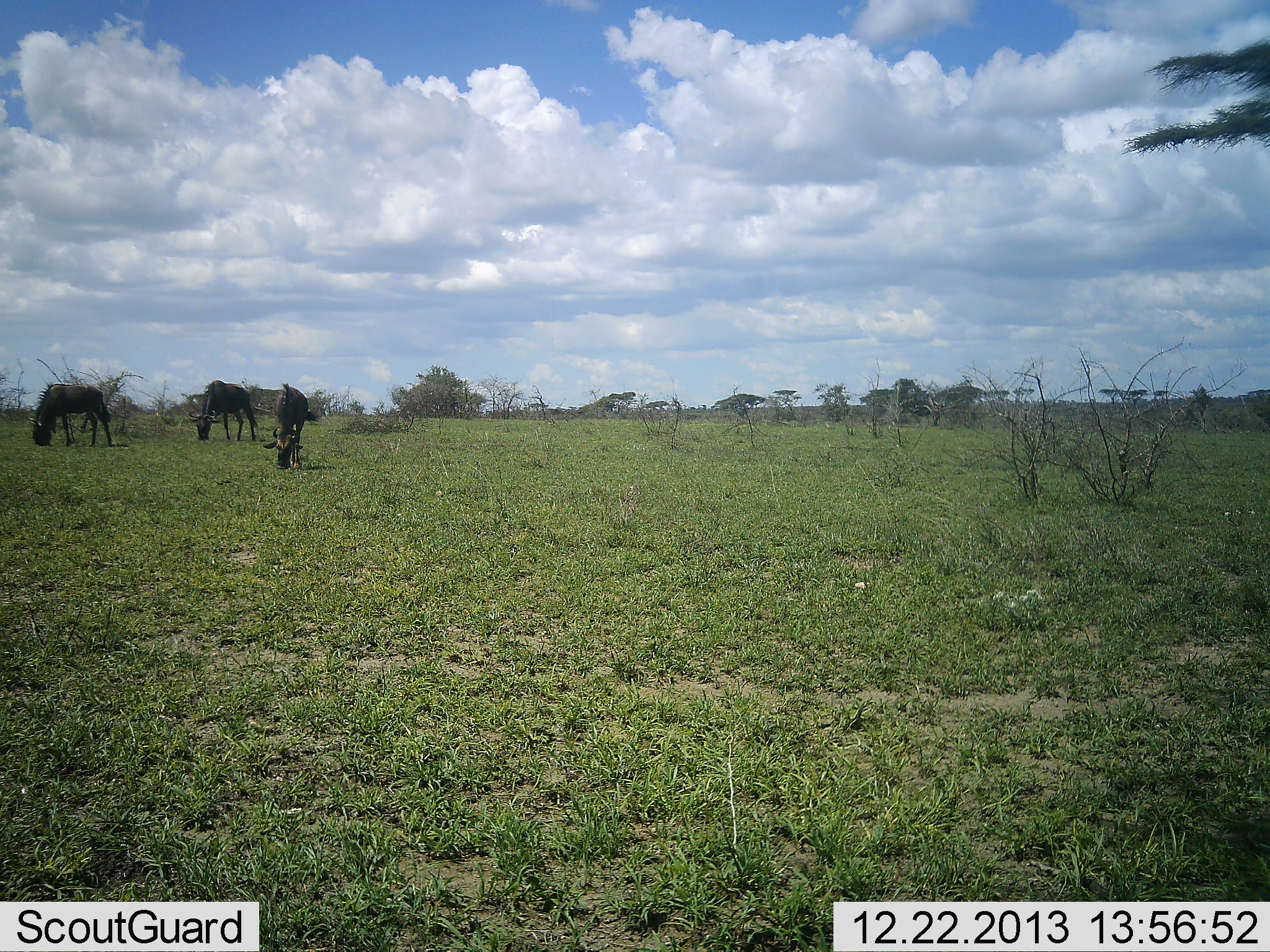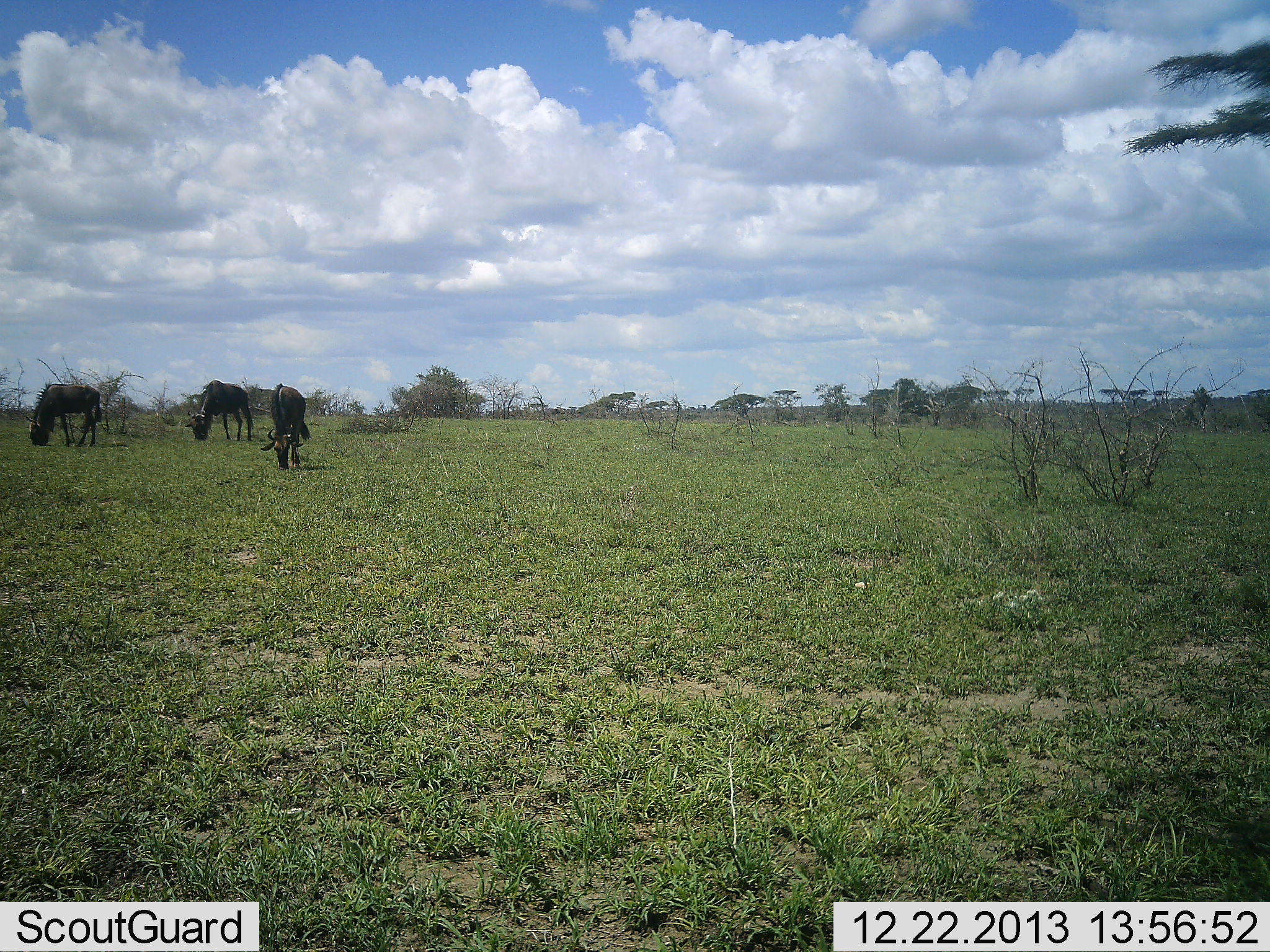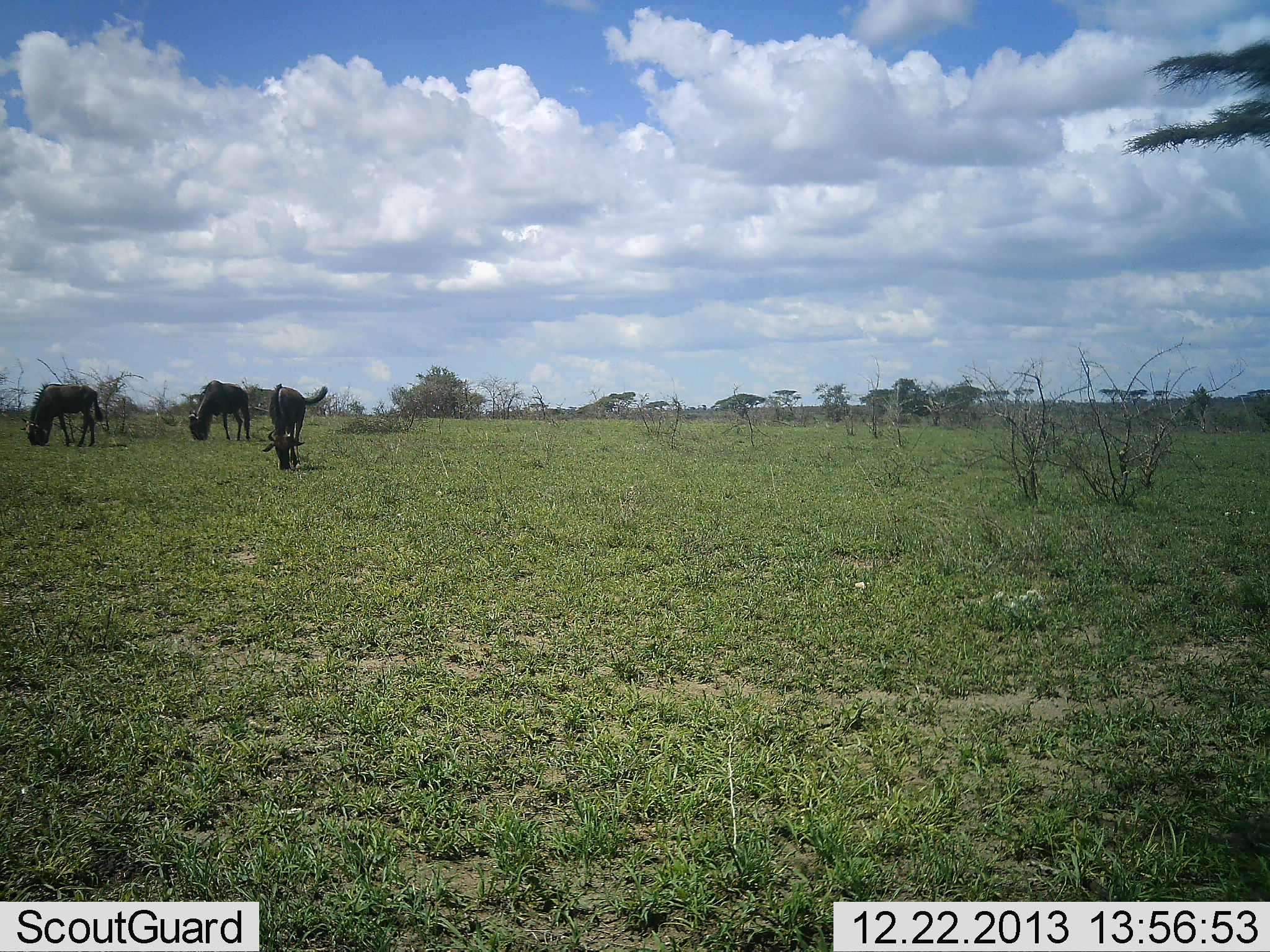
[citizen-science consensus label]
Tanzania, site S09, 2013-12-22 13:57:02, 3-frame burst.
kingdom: Animalia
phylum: Chordata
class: Mammalia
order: Artiodactyla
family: Bovidae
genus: Connochaetes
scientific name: Connochaetes taurinus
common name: blue wildebeest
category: wildebeest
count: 3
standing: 20%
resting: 0%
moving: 0%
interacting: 0%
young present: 0%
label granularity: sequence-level